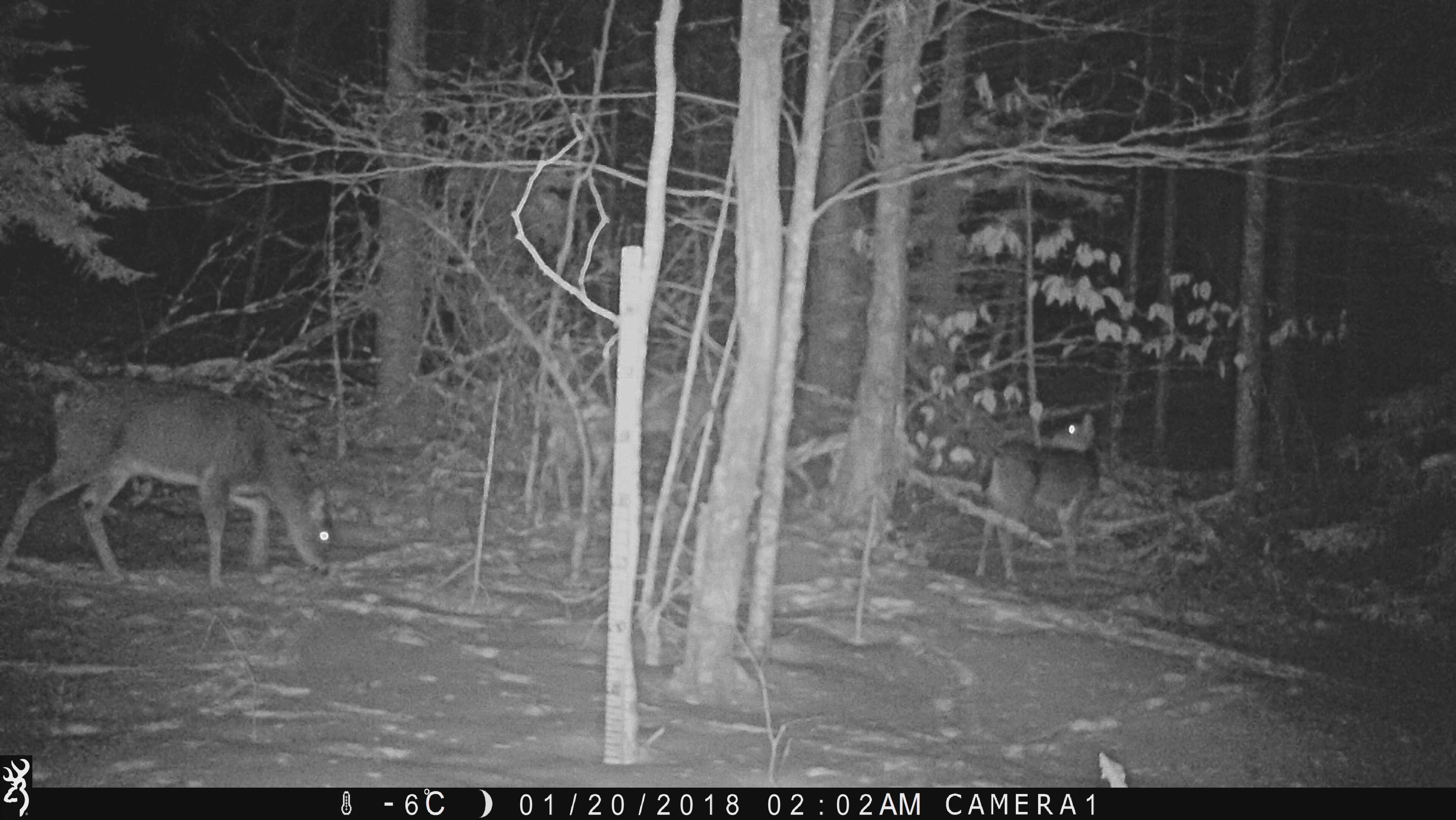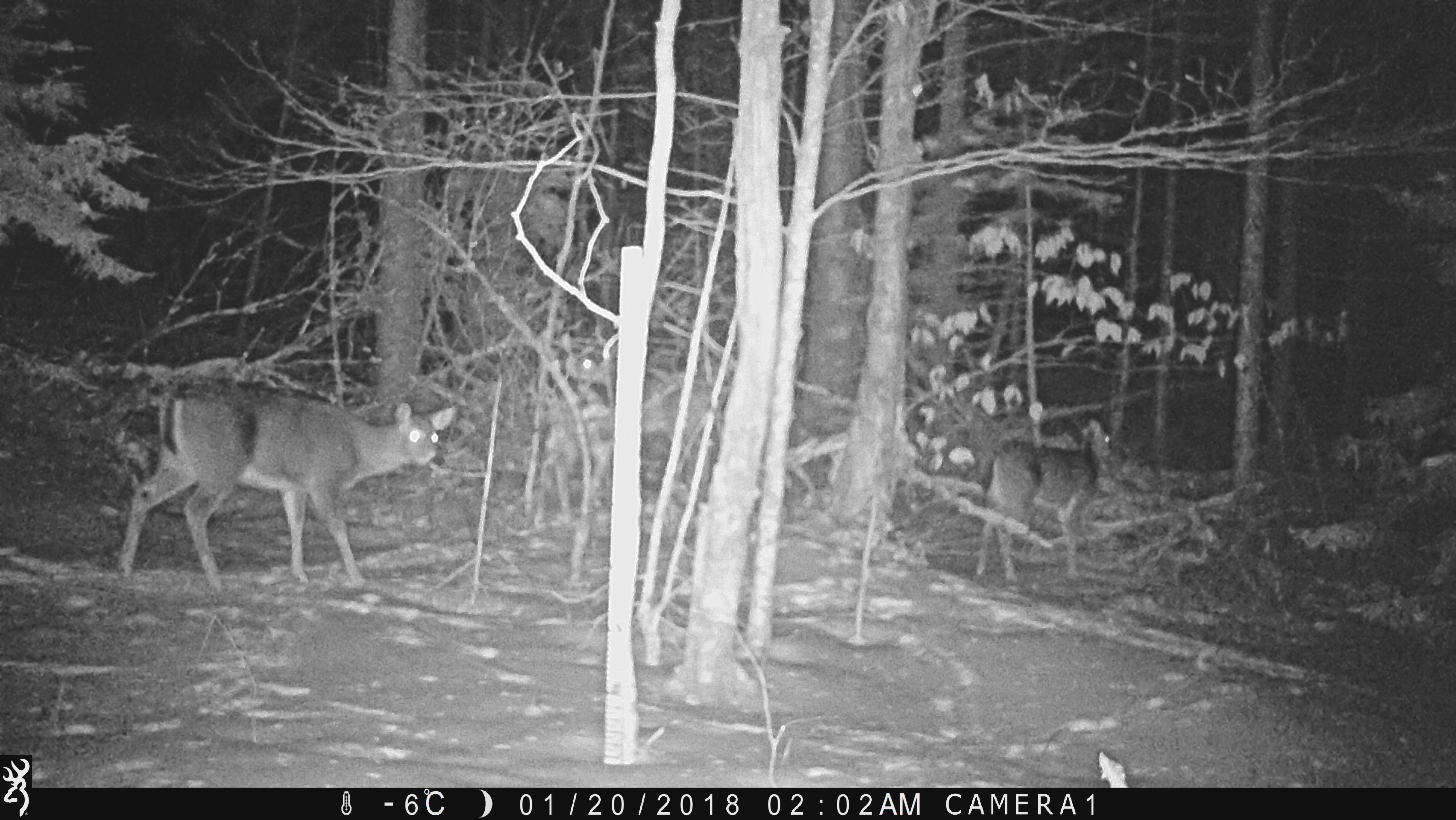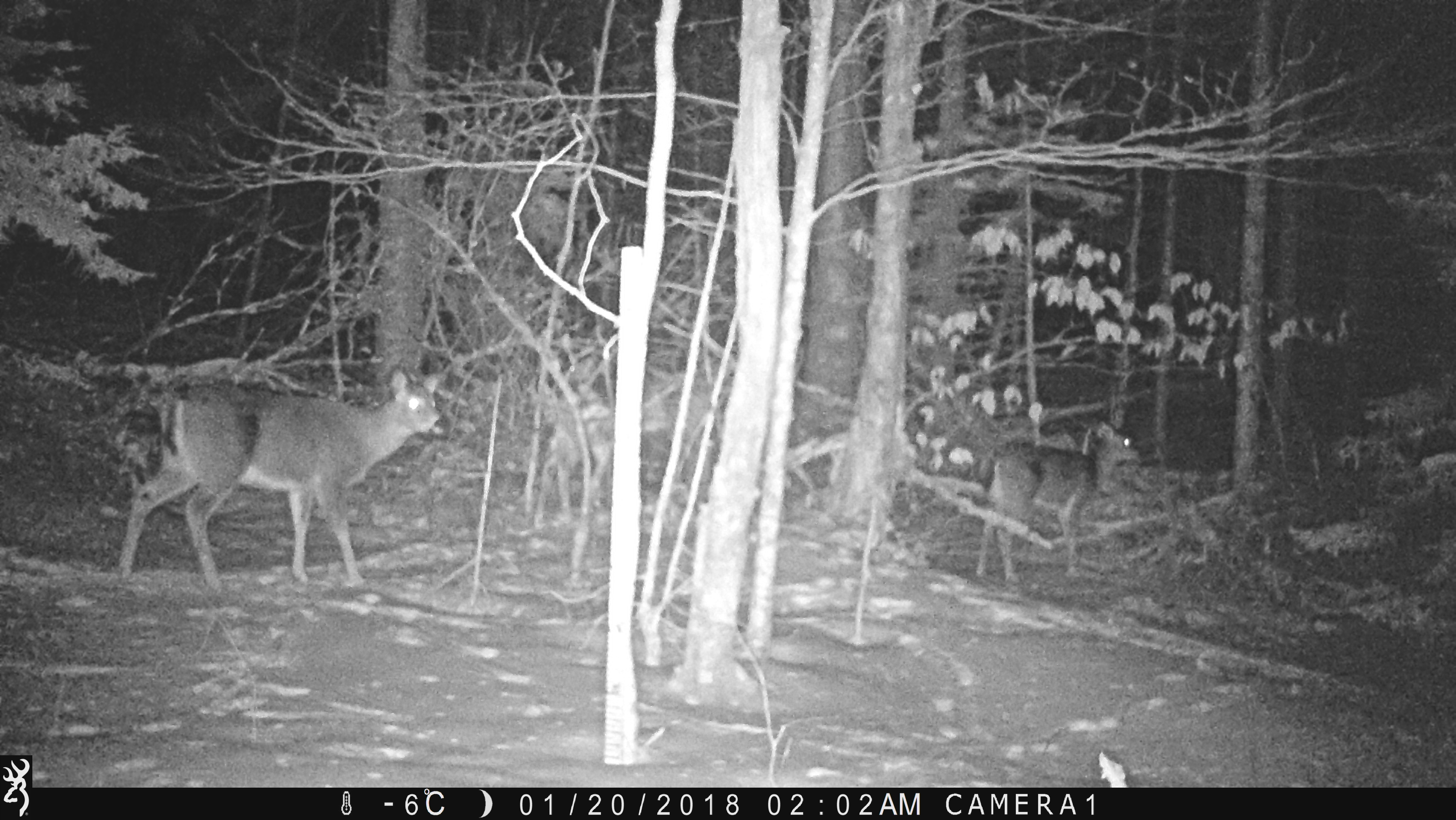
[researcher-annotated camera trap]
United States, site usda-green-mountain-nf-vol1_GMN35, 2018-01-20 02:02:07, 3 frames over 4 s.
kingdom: Animalia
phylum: Chordata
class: Mammalia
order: Artiodactyla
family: Cervidae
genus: Odocoileus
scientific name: Odocoileus virginianus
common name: white-tailed deer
White-tailed deer (Odocoileus virginianus).